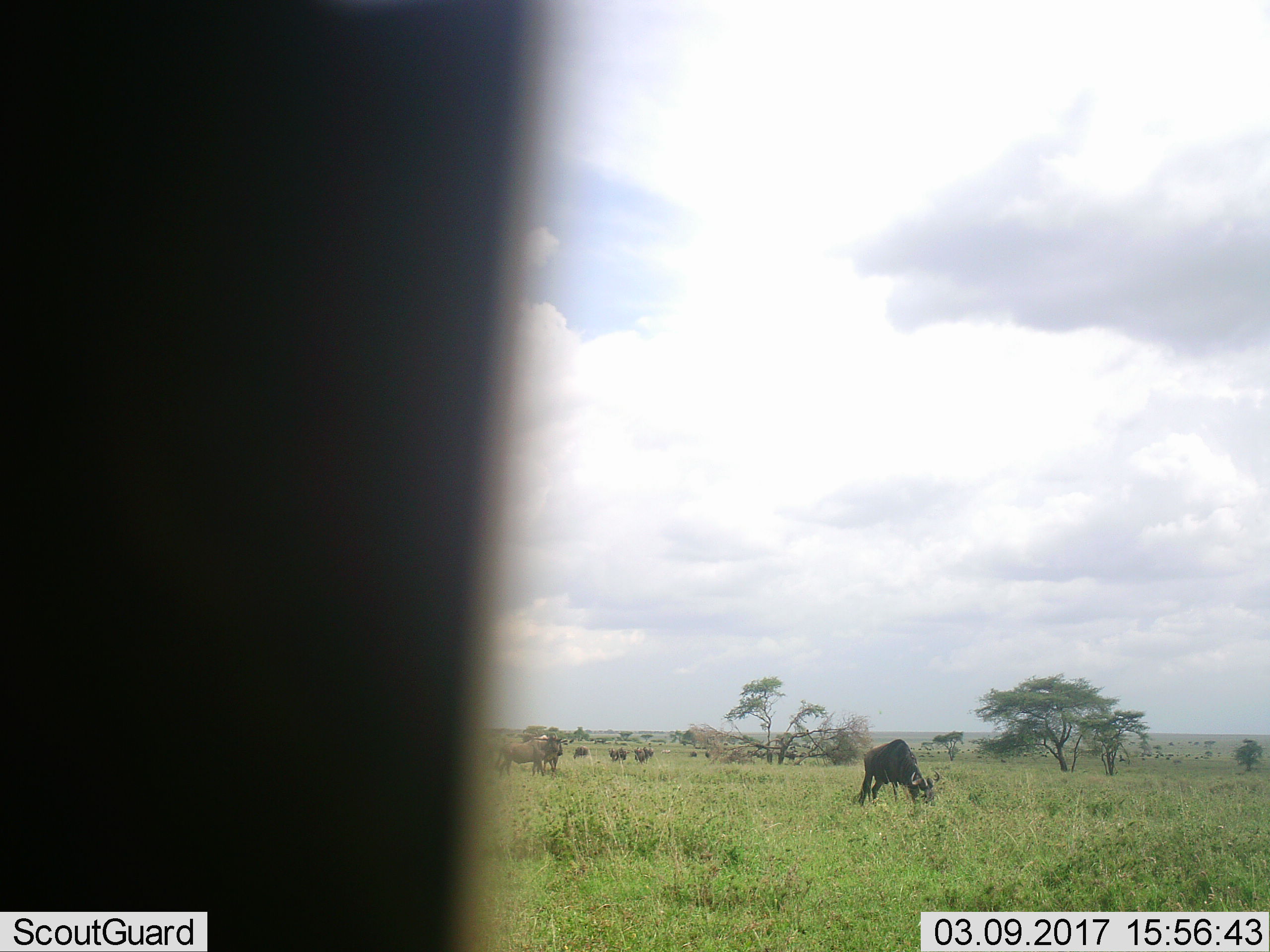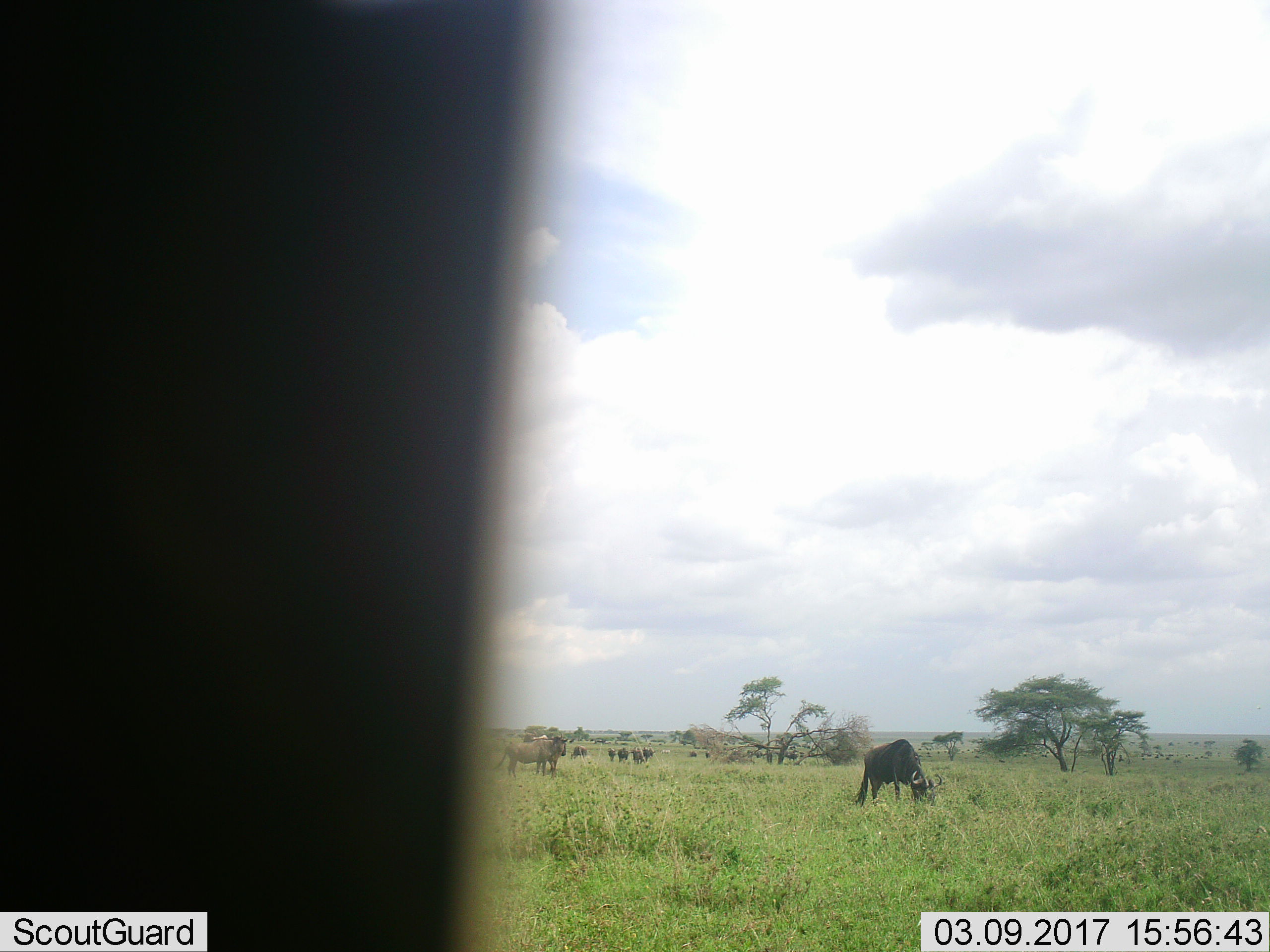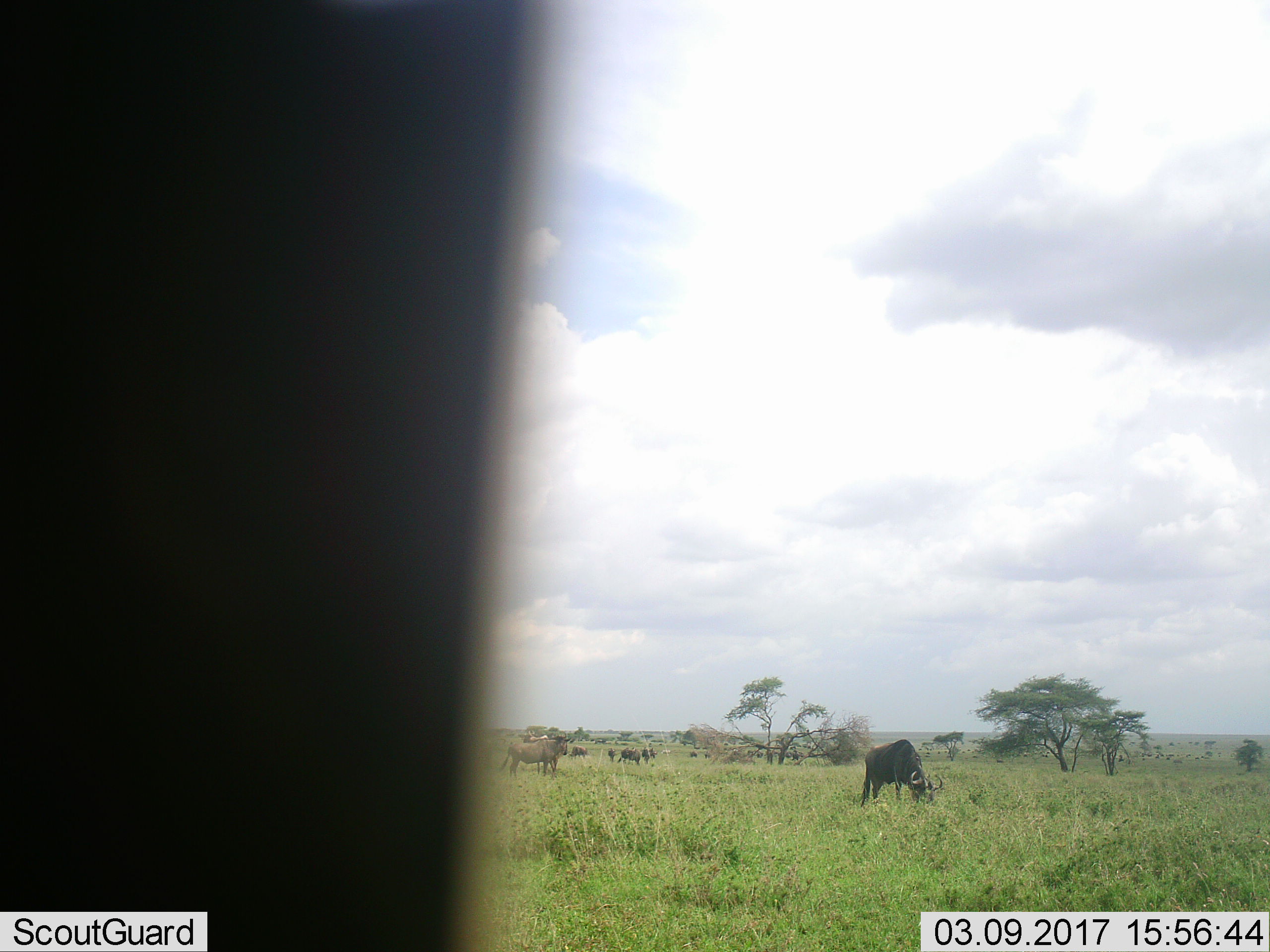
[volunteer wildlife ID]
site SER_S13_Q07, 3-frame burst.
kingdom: Animalia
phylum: Chordata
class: Mammalia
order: Artiodactyla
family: Bovidae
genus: Connochaetes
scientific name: Connochaetes taurinus taurinus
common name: blue wildebeest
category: wildebeestblue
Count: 11-50.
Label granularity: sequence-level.